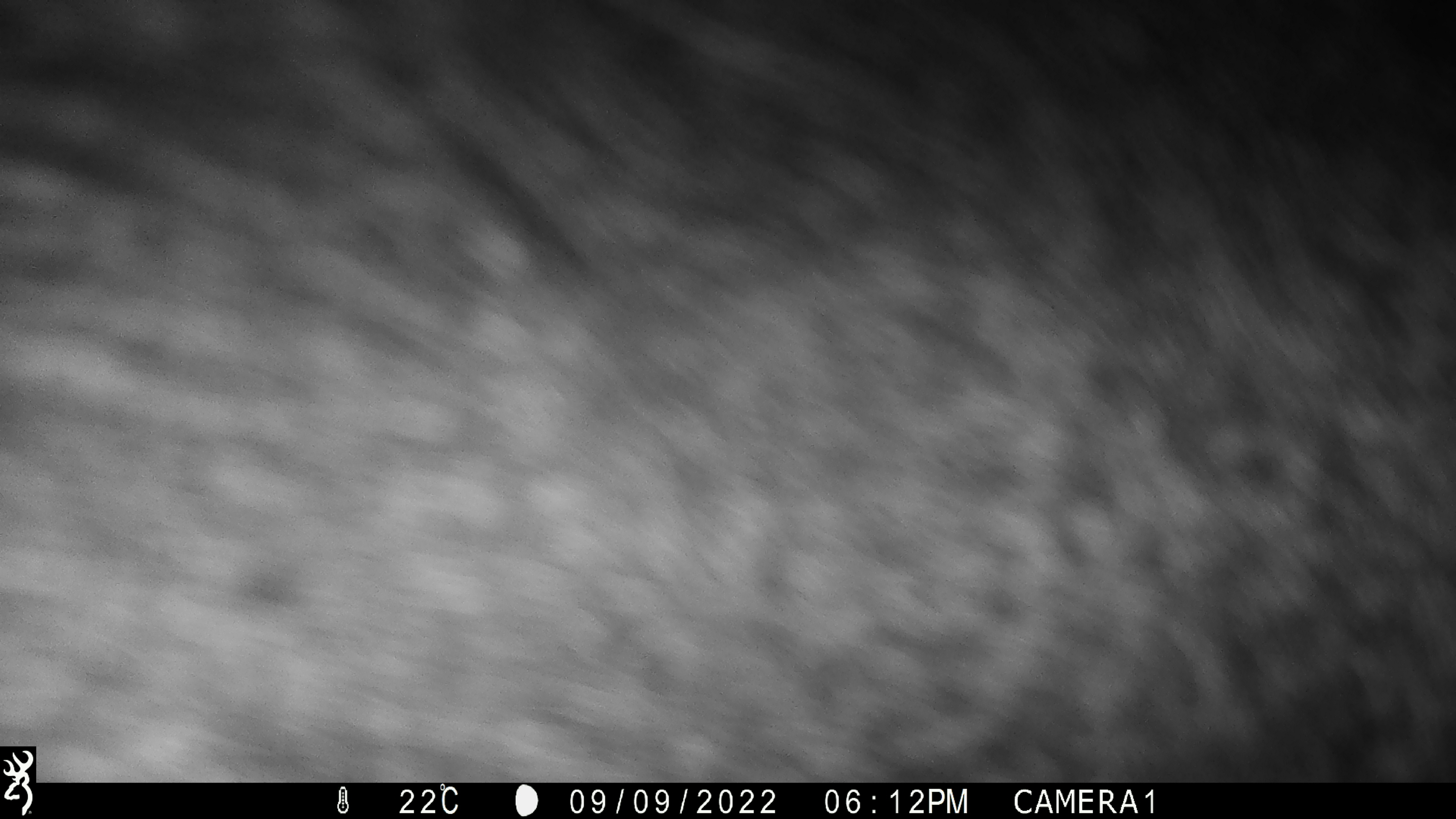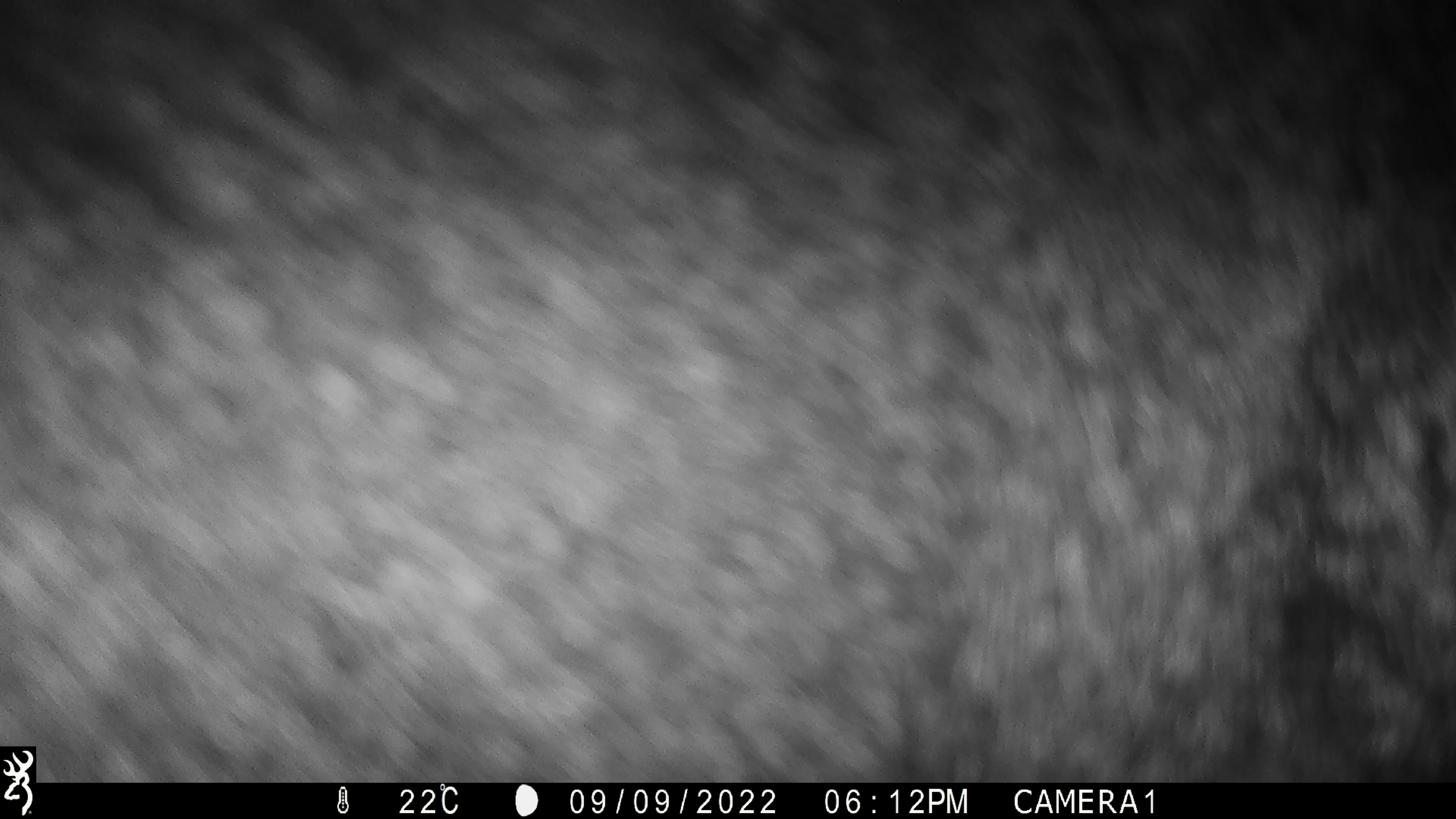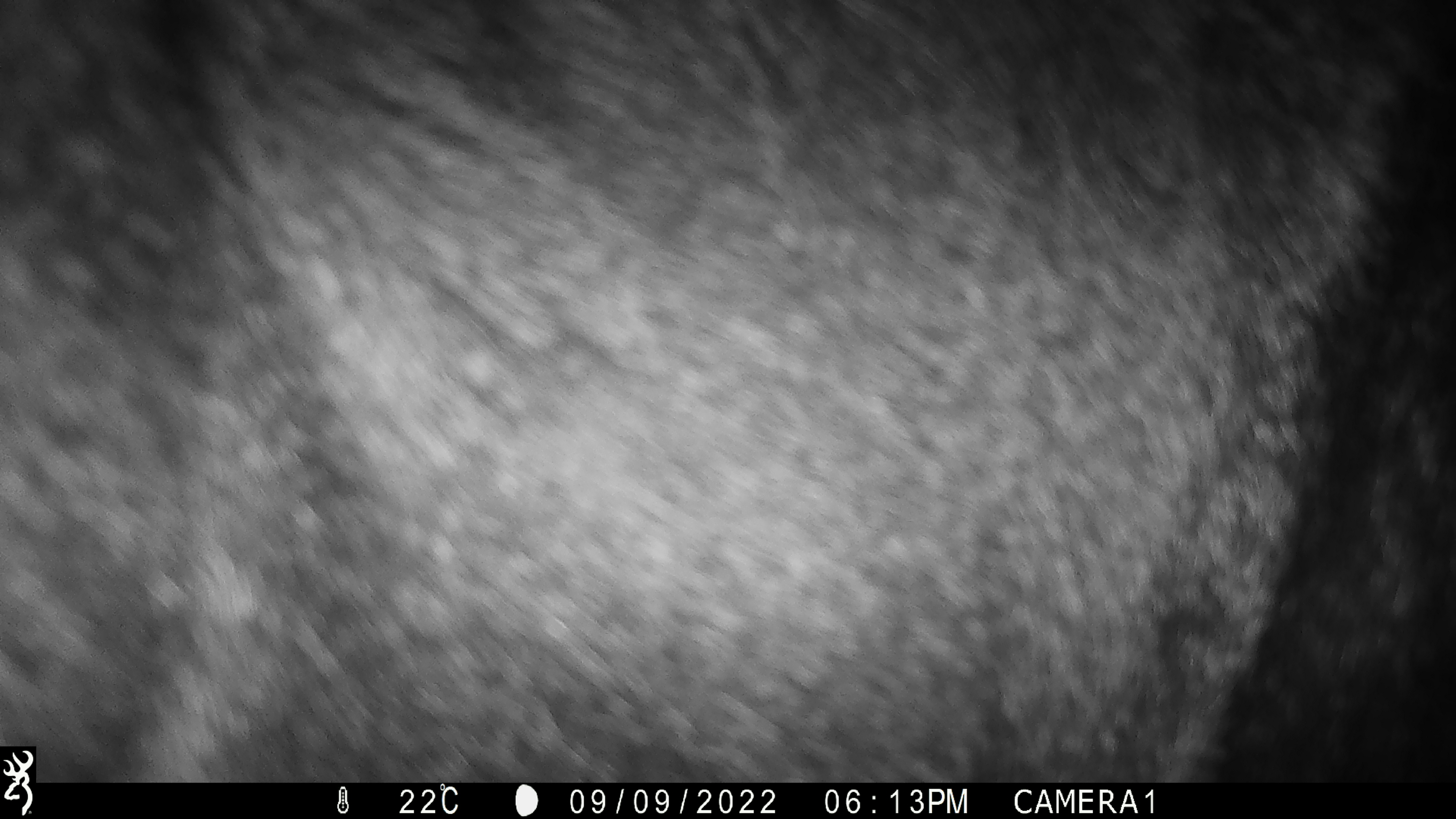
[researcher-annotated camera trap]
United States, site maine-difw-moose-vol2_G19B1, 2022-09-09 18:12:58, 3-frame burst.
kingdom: Animalia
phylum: Chordata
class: Mammalia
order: Artiodactyla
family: Cervidae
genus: Alces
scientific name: Alces alces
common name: moose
Moose (Alces alces).